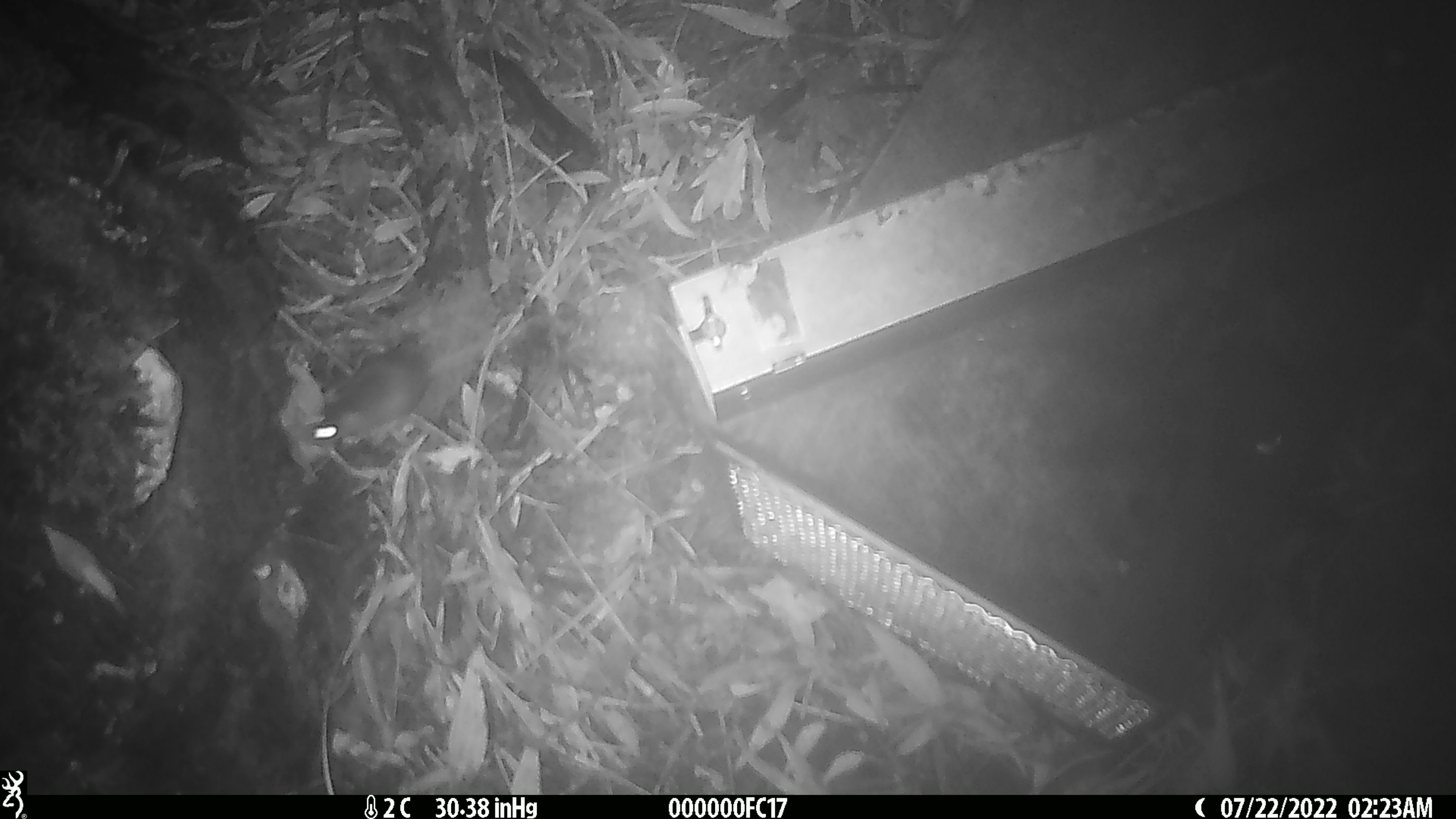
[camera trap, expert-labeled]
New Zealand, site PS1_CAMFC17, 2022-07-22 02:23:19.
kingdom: Animalia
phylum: Chordata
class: Mammalia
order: Rodentia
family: Muridae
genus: Mus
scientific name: Mus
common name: mouse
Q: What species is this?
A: Mouse (Mus).